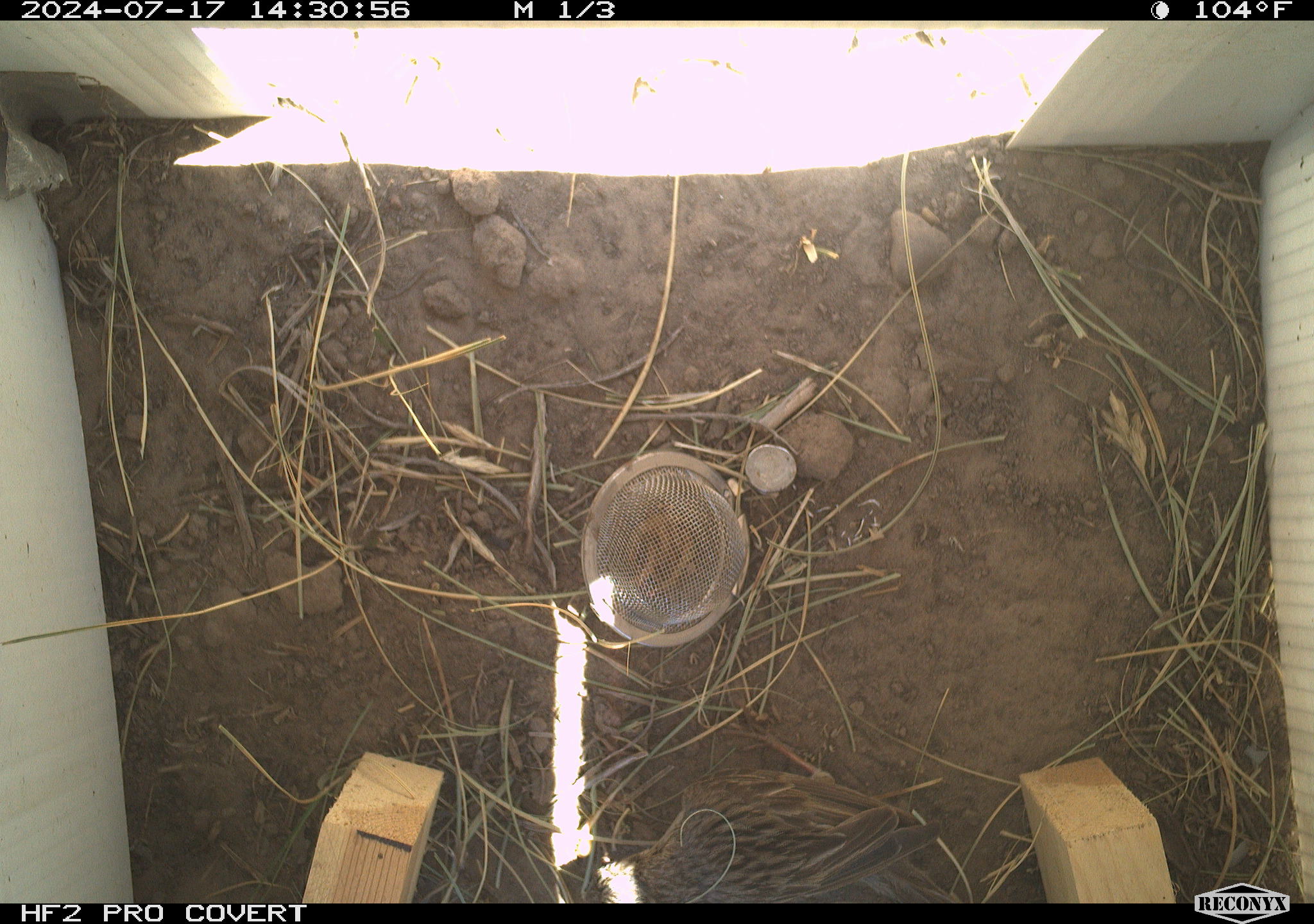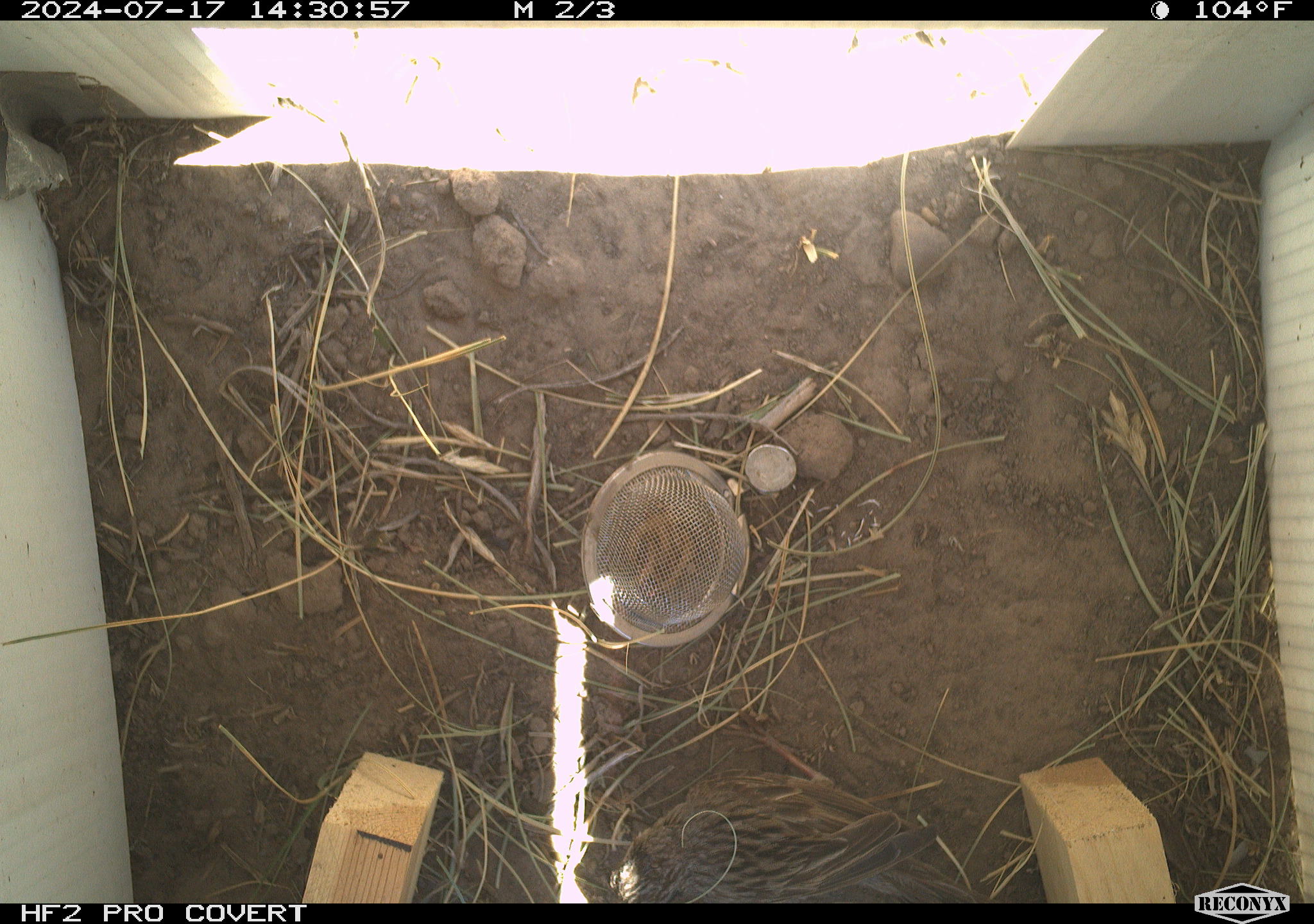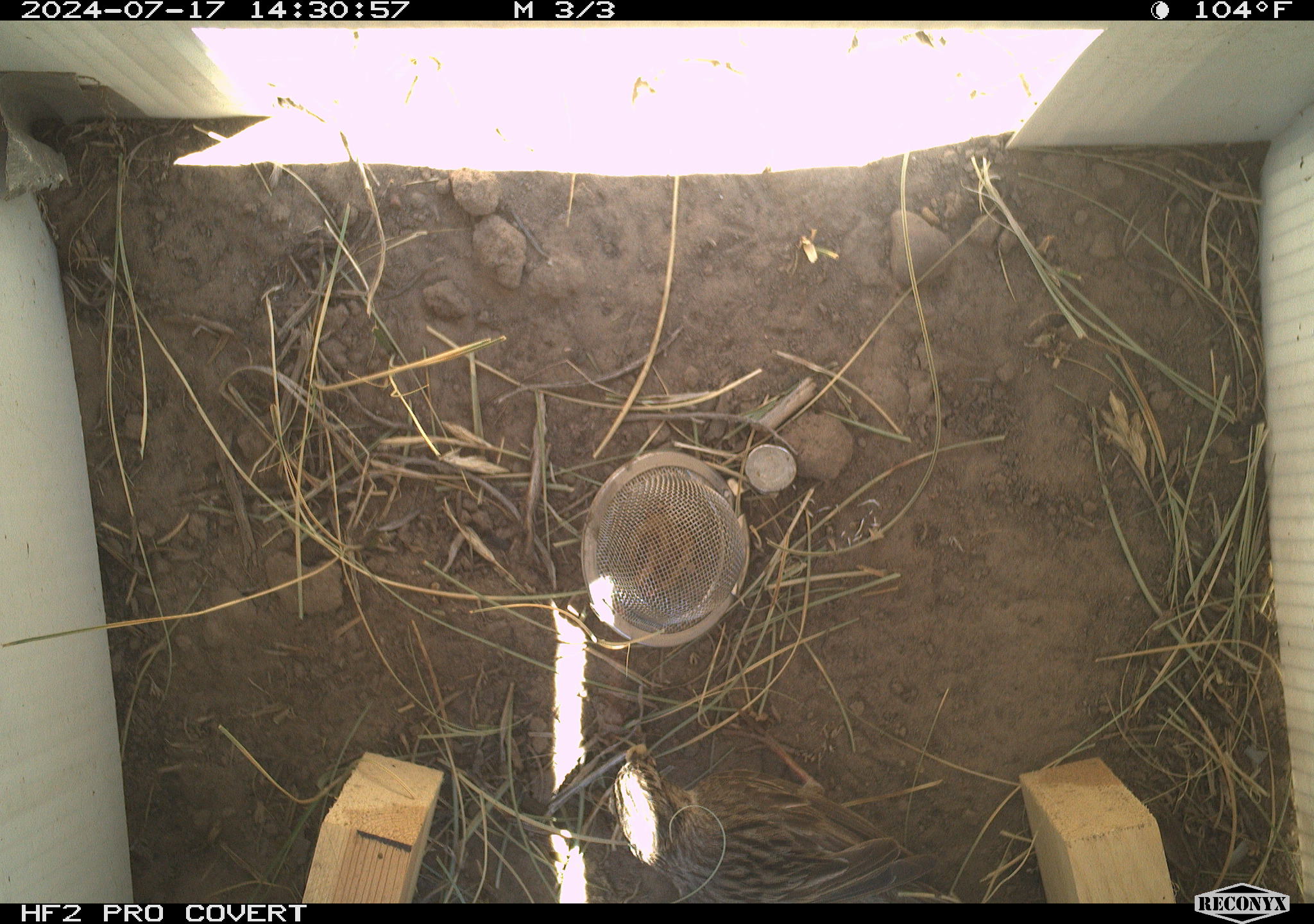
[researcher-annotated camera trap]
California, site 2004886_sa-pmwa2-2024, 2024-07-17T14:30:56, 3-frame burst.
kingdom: Animalia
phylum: Chordata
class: Aves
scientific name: Aves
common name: bird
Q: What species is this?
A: Bird (Aves).